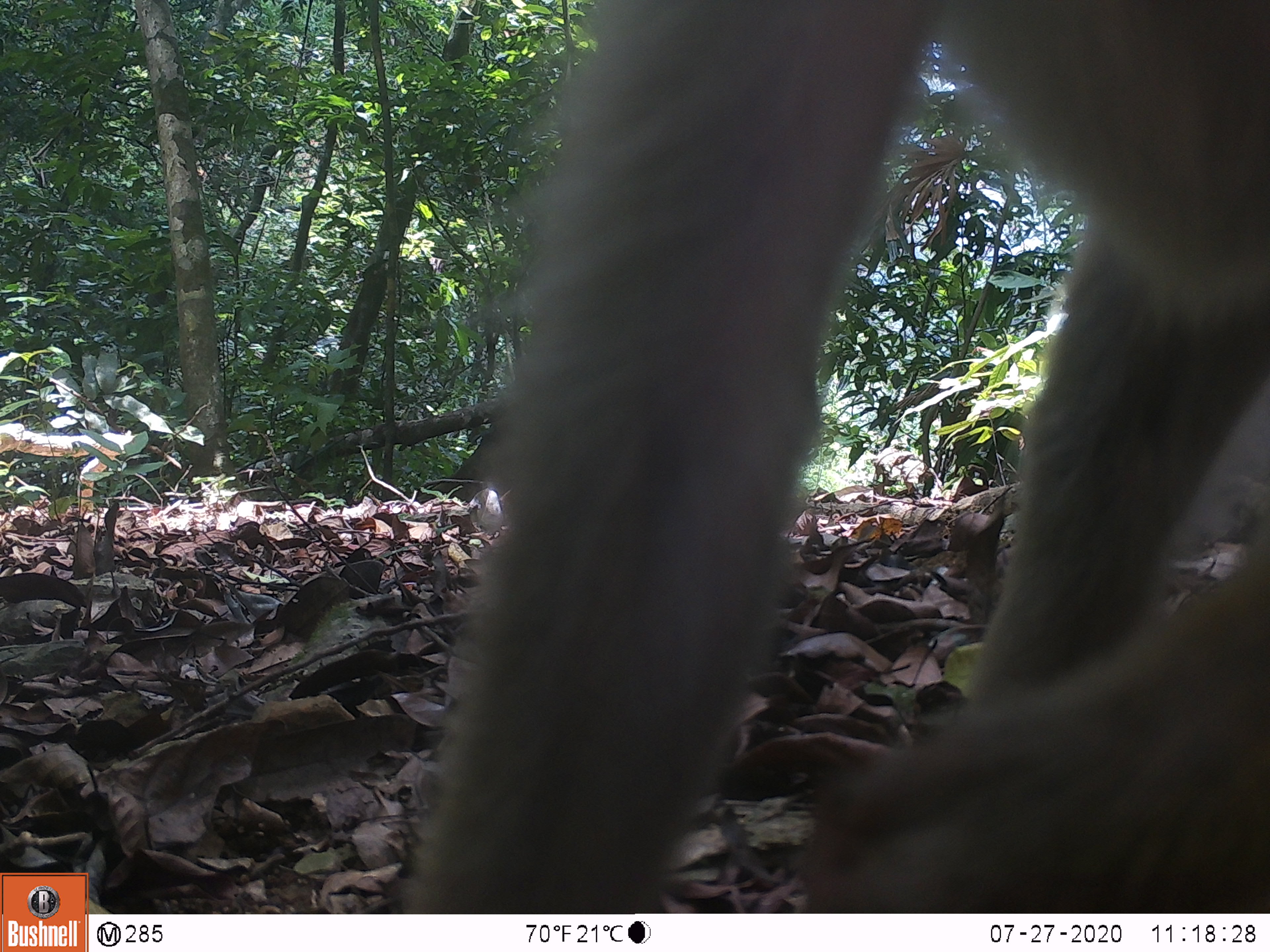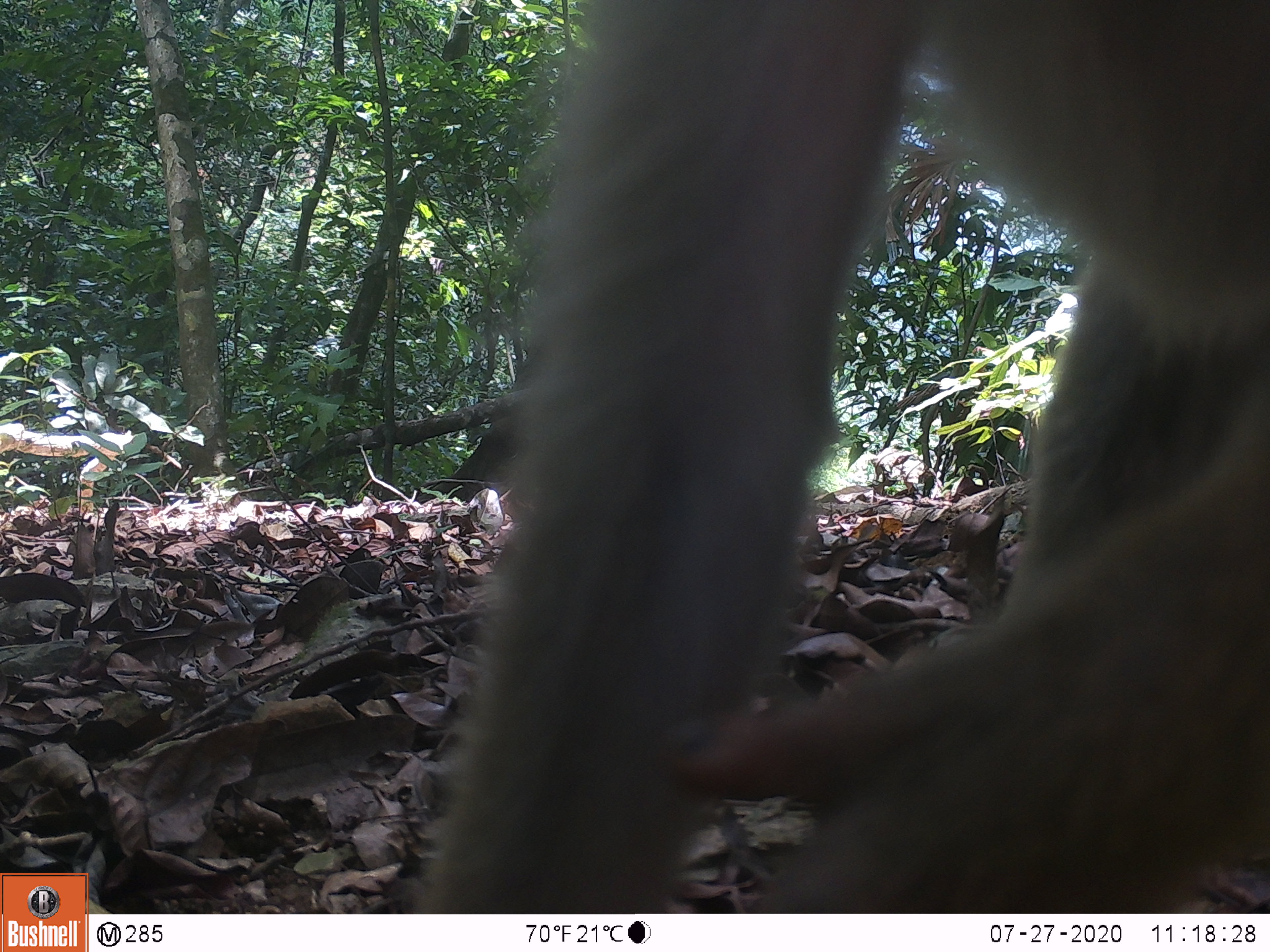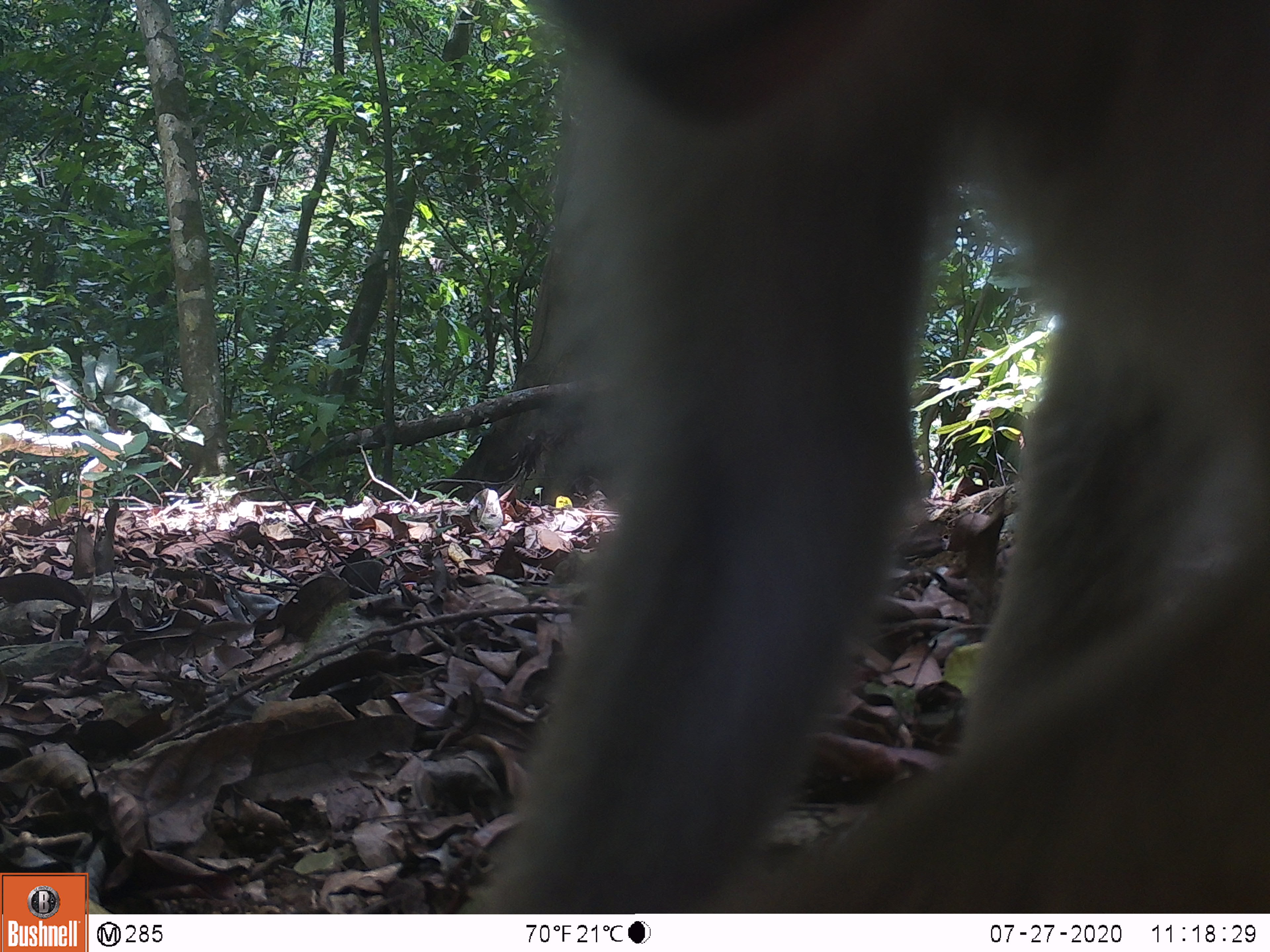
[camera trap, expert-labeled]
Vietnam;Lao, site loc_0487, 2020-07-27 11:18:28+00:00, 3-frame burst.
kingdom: Animalia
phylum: Chordata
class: Mammalia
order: Primates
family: Cercopithecidae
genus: Macaca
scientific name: Macaca nemestrina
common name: pig-tailed macaque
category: pig tailed macaque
Pig tailed macaque (pig-tailed macaque) (Macaca nemestrina). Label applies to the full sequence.